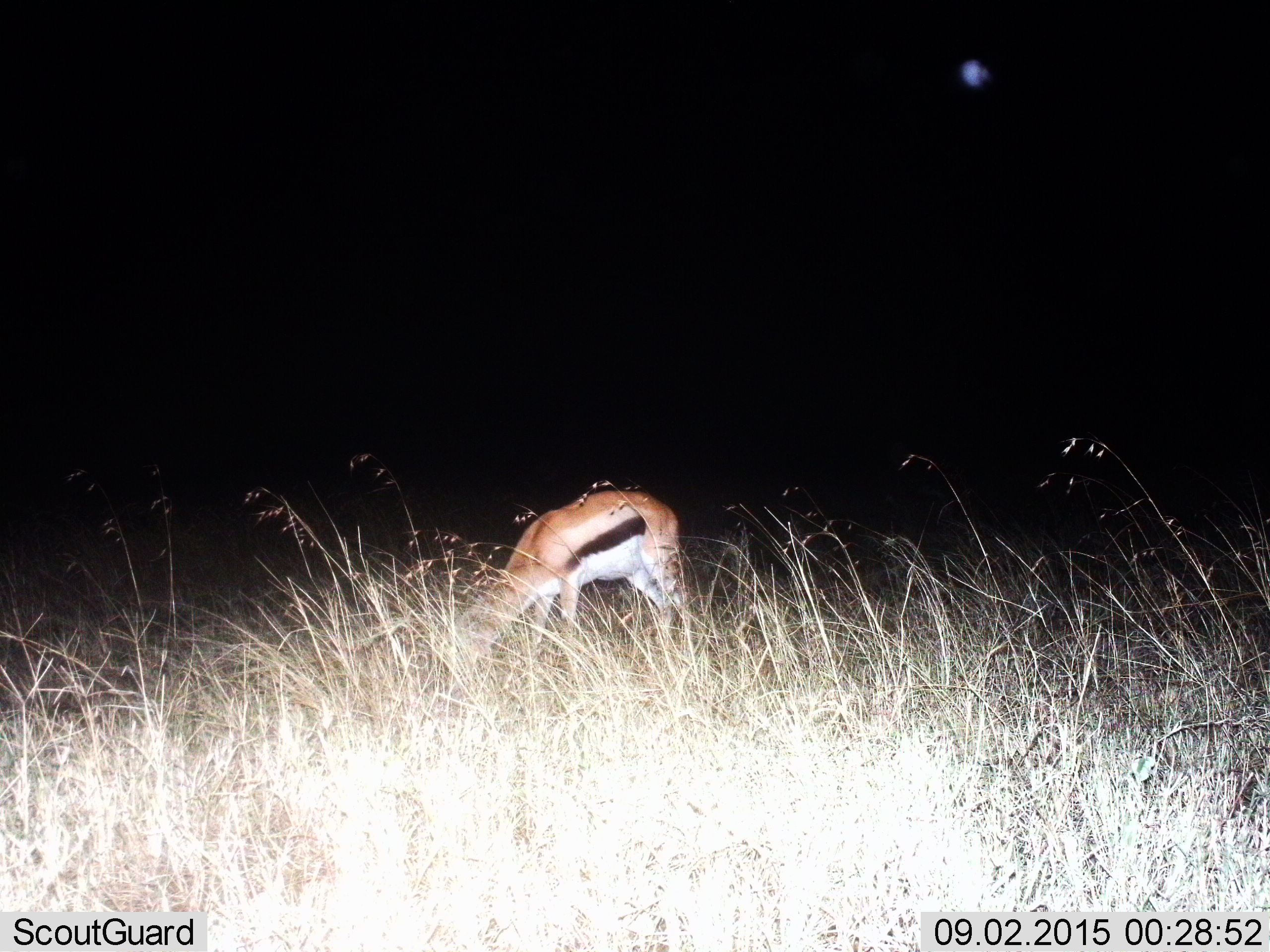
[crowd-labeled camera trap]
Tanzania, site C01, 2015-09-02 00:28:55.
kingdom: Animalia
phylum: Chordata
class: Mammalia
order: Artiodactyla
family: Bovidae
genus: Eudorcas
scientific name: Eudorcas thomsonii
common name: thomson's gazelle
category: gazellethomsons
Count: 1.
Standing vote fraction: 25%.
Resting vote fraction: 0%.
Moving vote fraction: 6%.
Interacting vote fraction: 0%.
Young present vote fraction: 0%.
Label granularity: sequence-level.